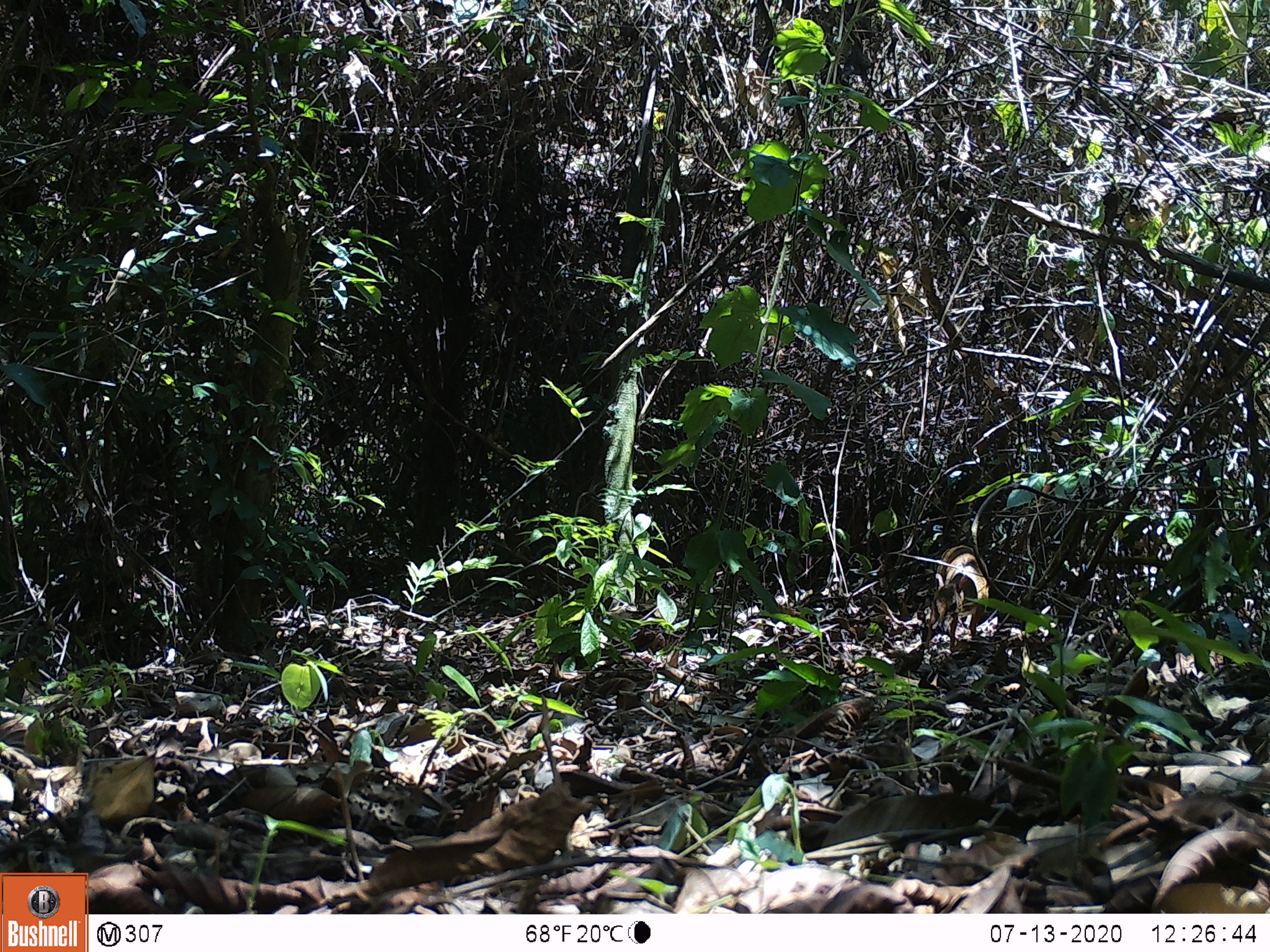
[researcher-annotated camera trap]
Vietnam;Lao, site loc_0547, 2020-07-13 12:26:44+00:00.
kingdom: Animalia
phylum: Chordata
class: Mammalia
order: Artiodactyla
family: Tragulidae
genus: Moschiola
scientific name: Moschiola meminna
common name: chevrotain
Chevrotain (Moschiola meminna). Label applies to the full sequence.